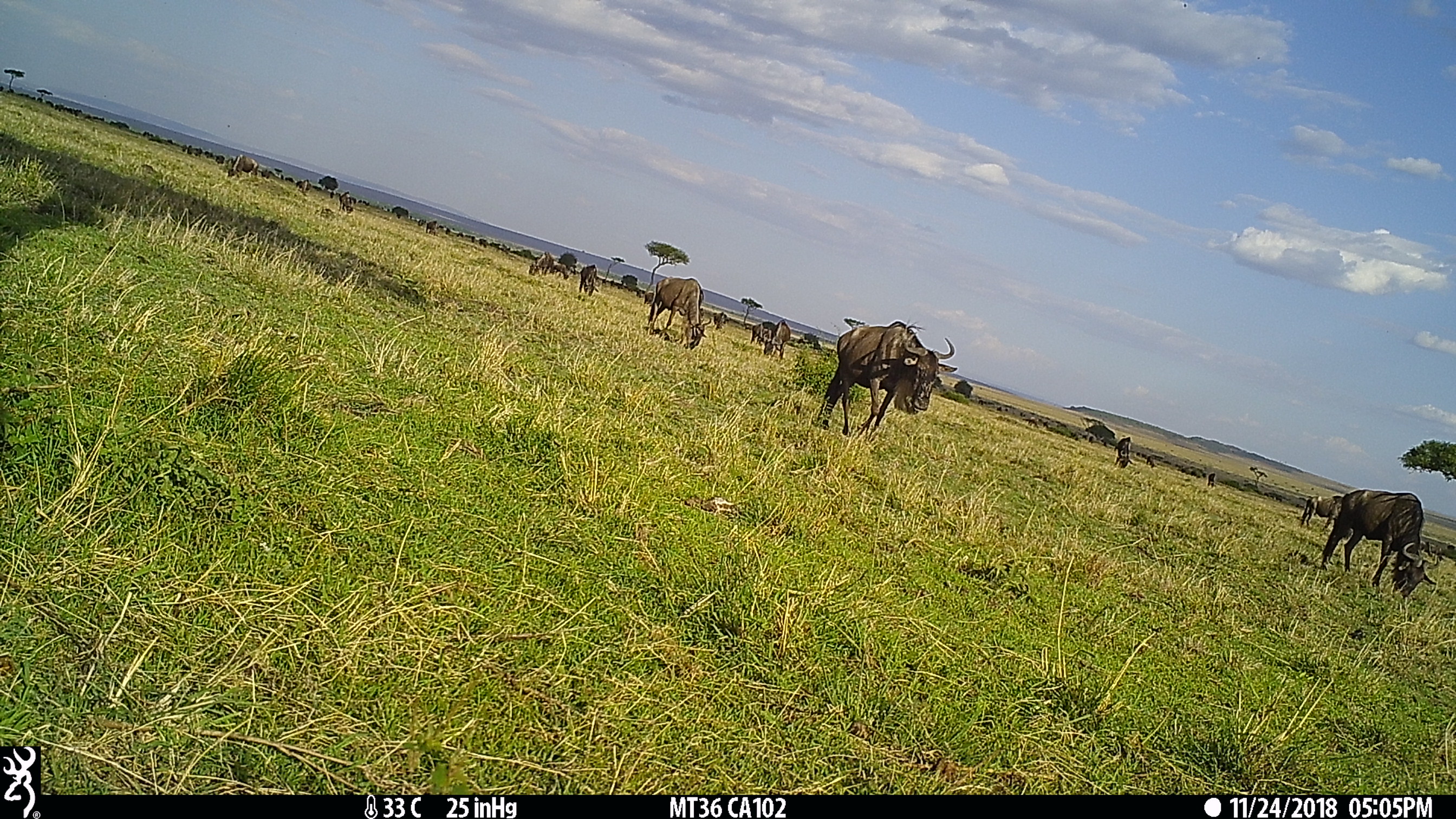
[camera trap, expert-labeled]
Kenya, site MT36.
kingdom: Animalia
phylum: Chordata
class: Mammalia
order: Artiodactyla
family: Bovidae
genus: Connochaetes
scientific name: Connochaetes taurinus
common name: blue wildebeest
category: wildebeest